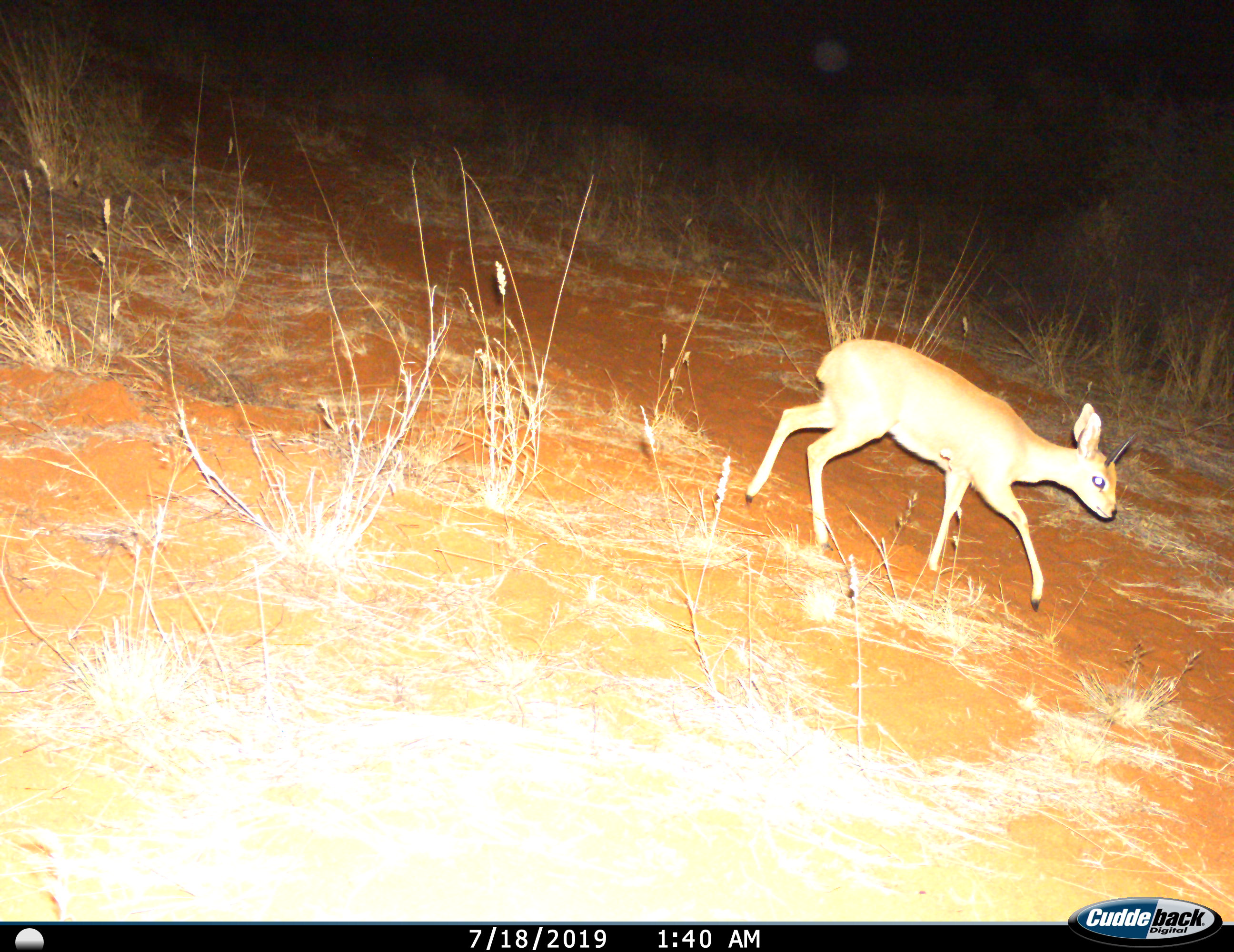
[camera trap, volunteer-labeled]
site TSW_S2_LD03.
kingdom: Animalia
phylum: Chordata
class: Mammalia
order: Artiodactyla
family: Bovidae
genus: Raphicerus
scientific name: Raphicerus campestris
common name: steenbok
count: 1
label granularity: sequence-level